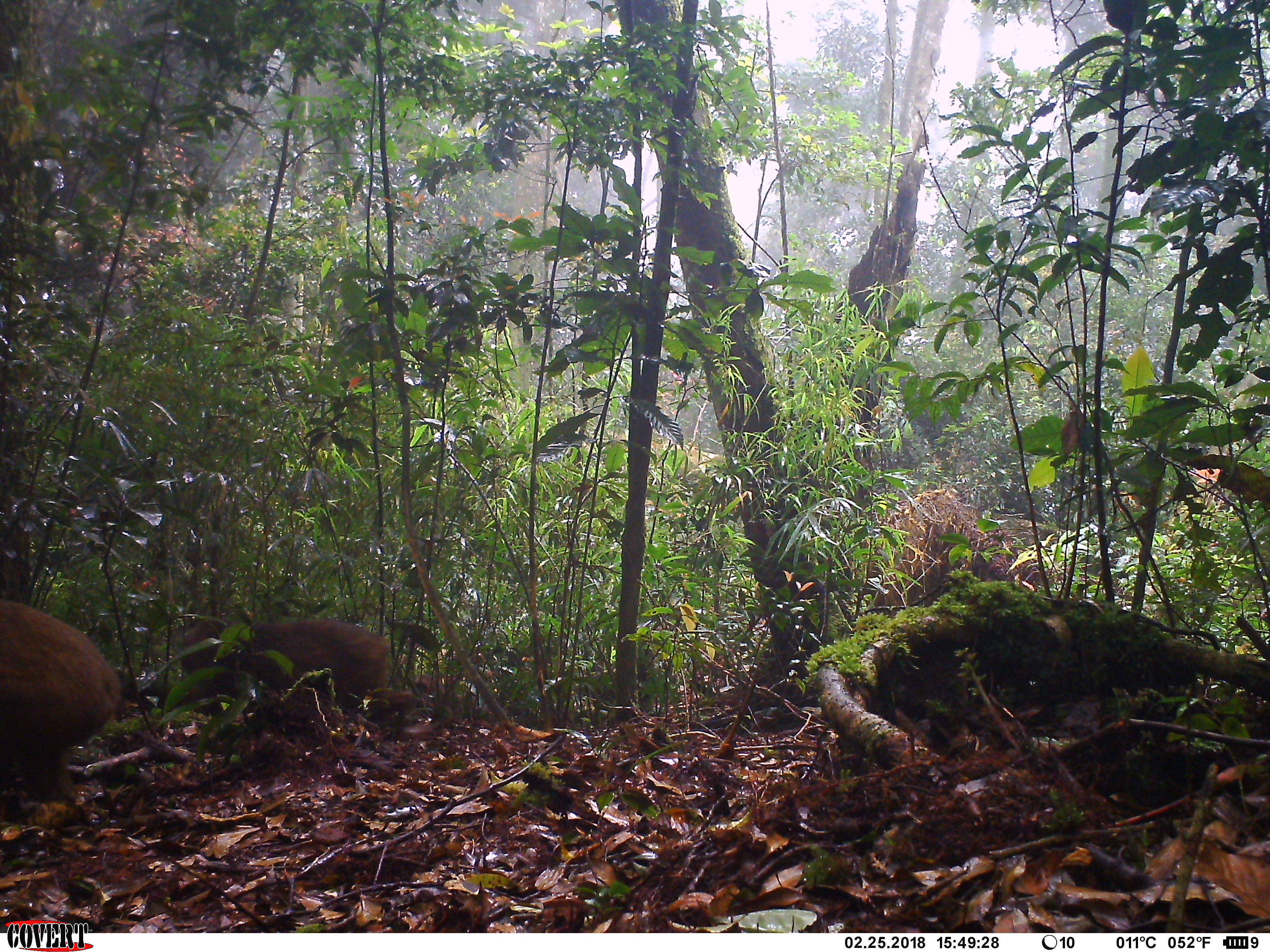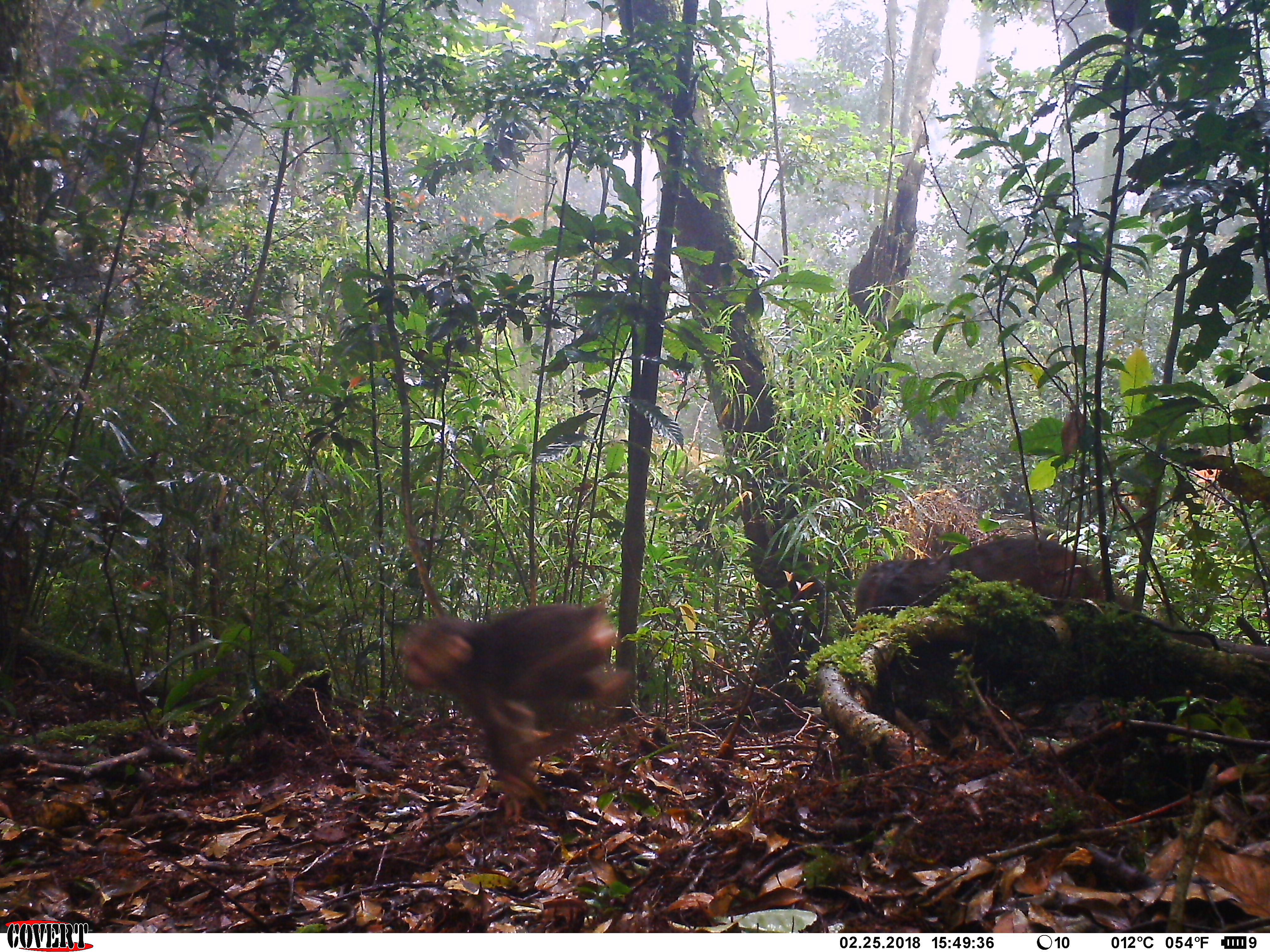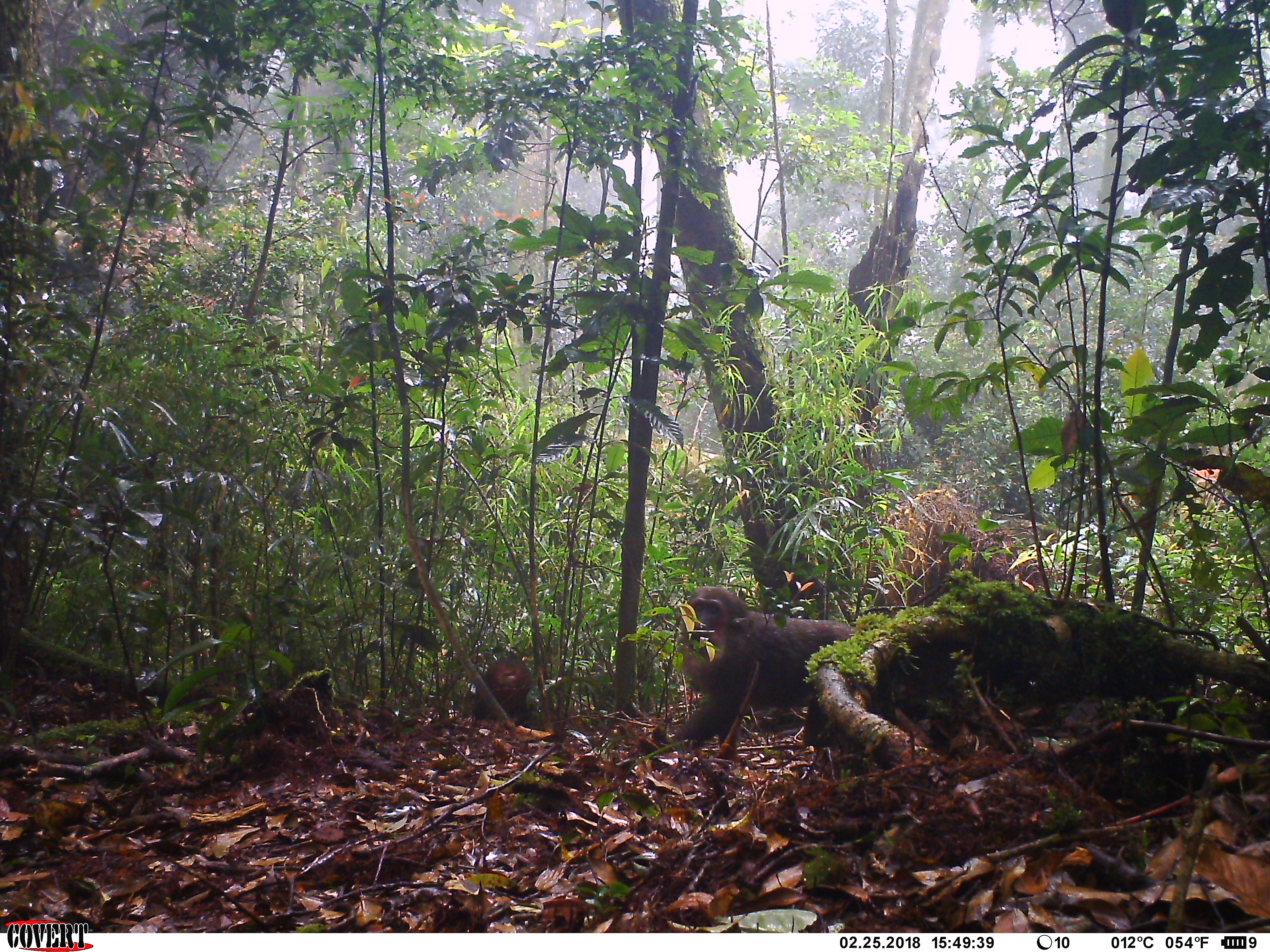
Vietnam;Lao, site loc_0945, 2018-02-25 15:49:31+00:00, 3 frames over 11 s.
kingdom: Animalia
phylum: Chordata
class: Mammalia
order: Primates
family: Cercopithecidae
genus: Macaca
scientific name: Macaca arctoides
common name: stump-tailed macaque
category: stump tailed macaque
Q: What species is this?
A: Stump tailed macaque (stump-tailed macaque) (Macaca arctoides).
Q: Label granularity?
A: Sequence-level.